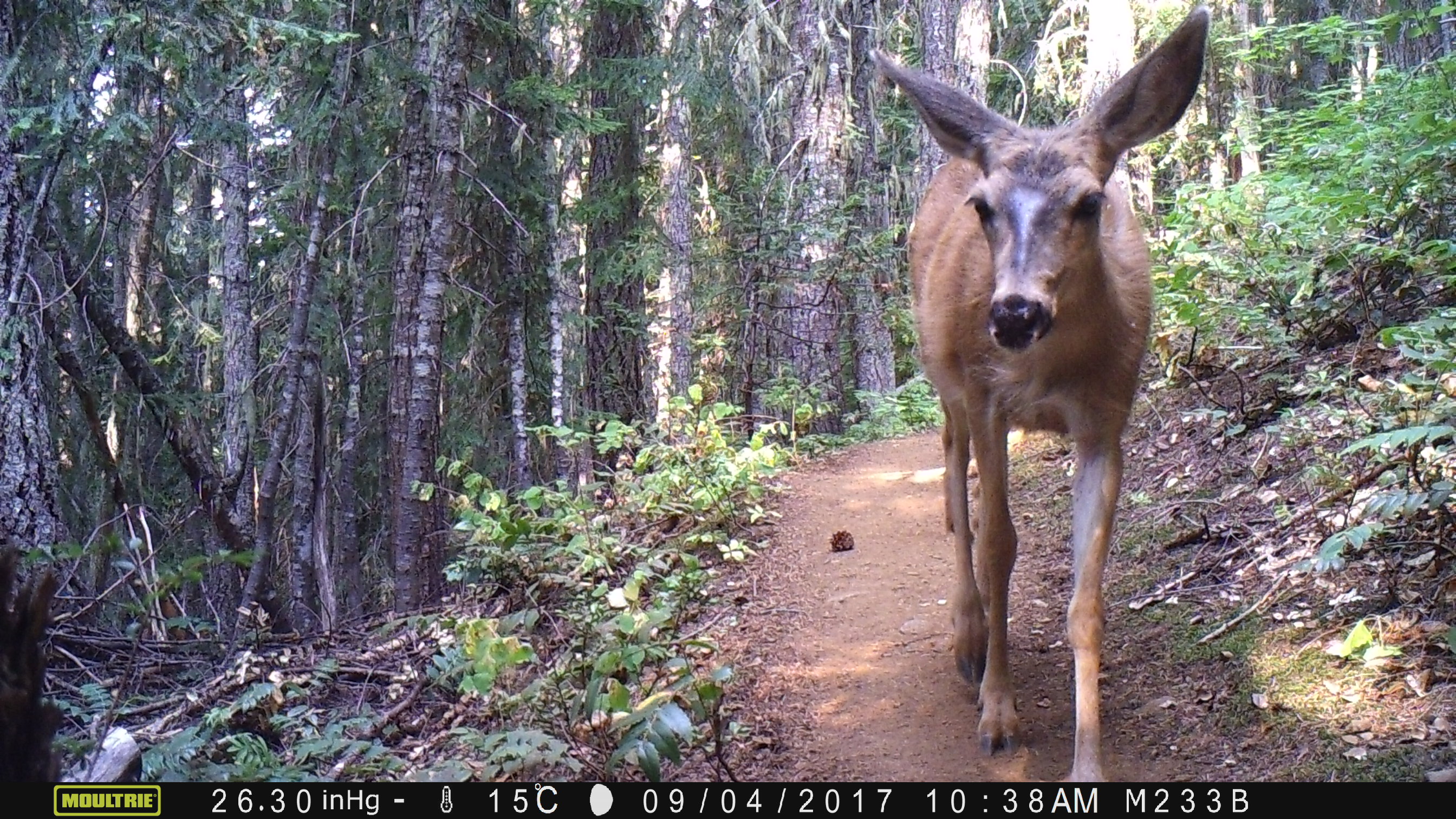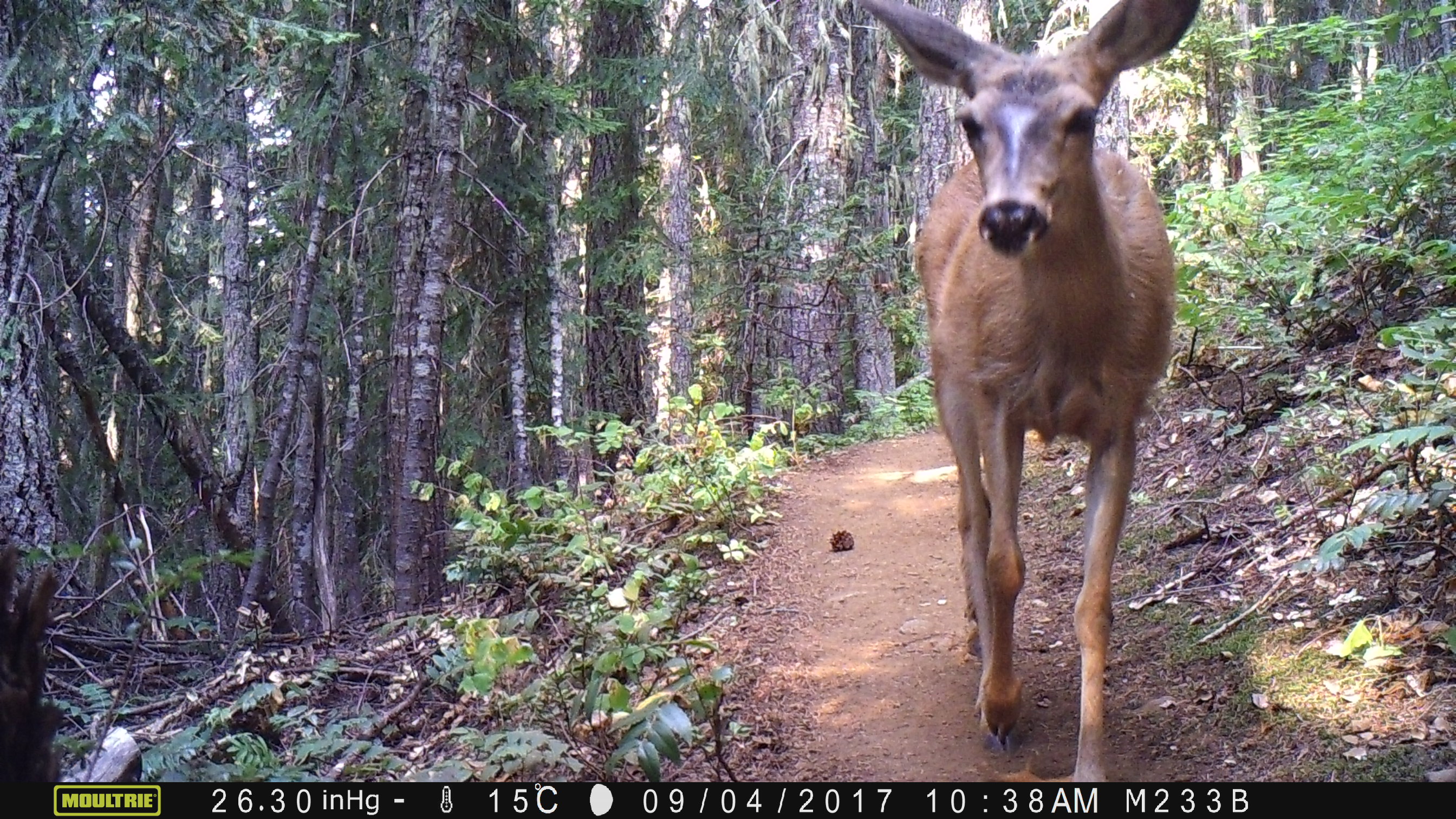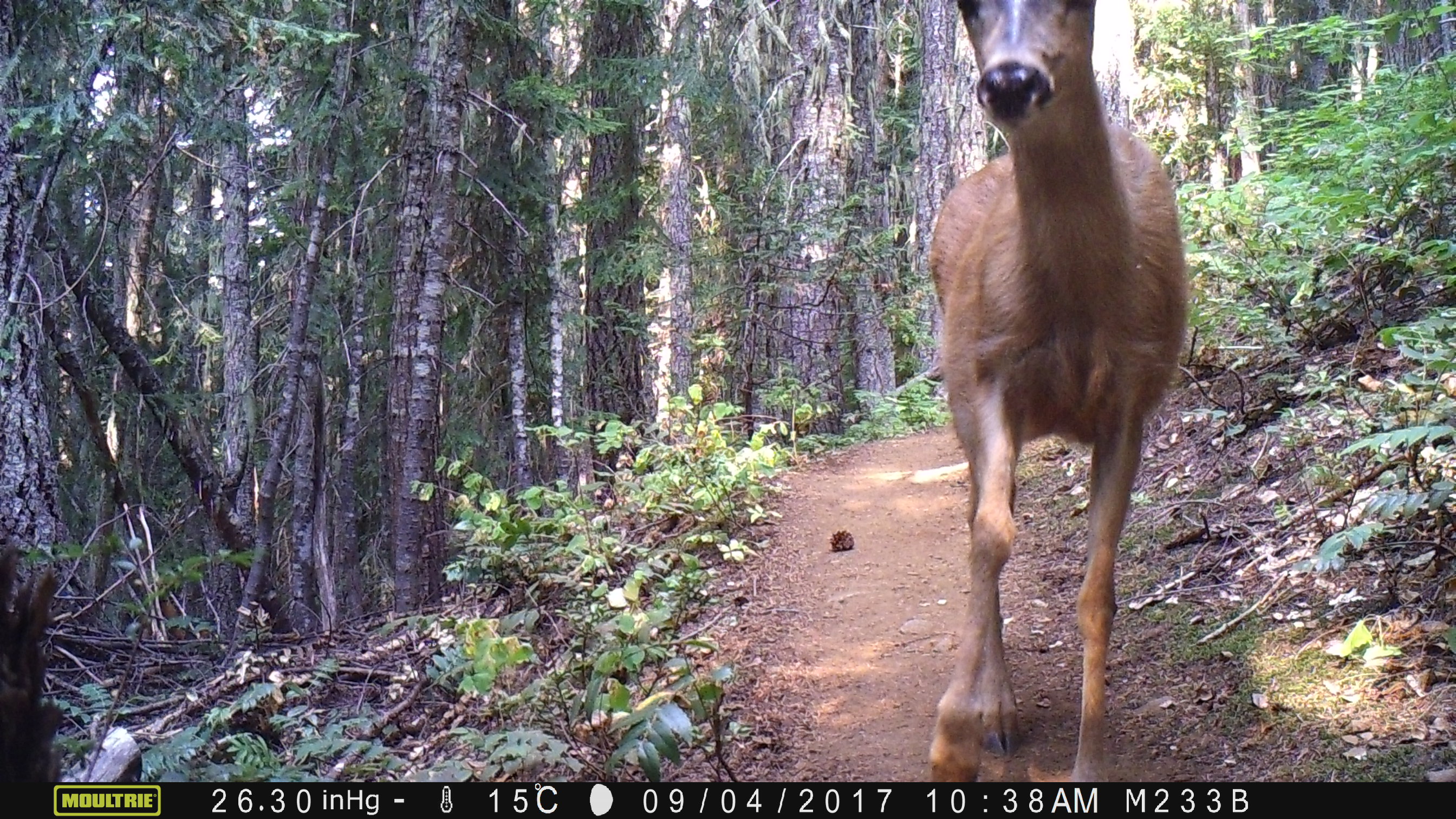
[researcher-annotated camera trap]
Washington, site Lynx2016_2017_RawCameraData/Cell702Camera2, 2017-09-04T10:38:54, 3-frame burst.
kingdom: Animalia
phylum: Chordata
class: Mammalia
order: Artiodactyla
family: Cervidae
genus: Odocoileus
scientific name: Odocoileus hemionus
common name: mule deer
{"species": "Odocoileus hemionus (mule deer)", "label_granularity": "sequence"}